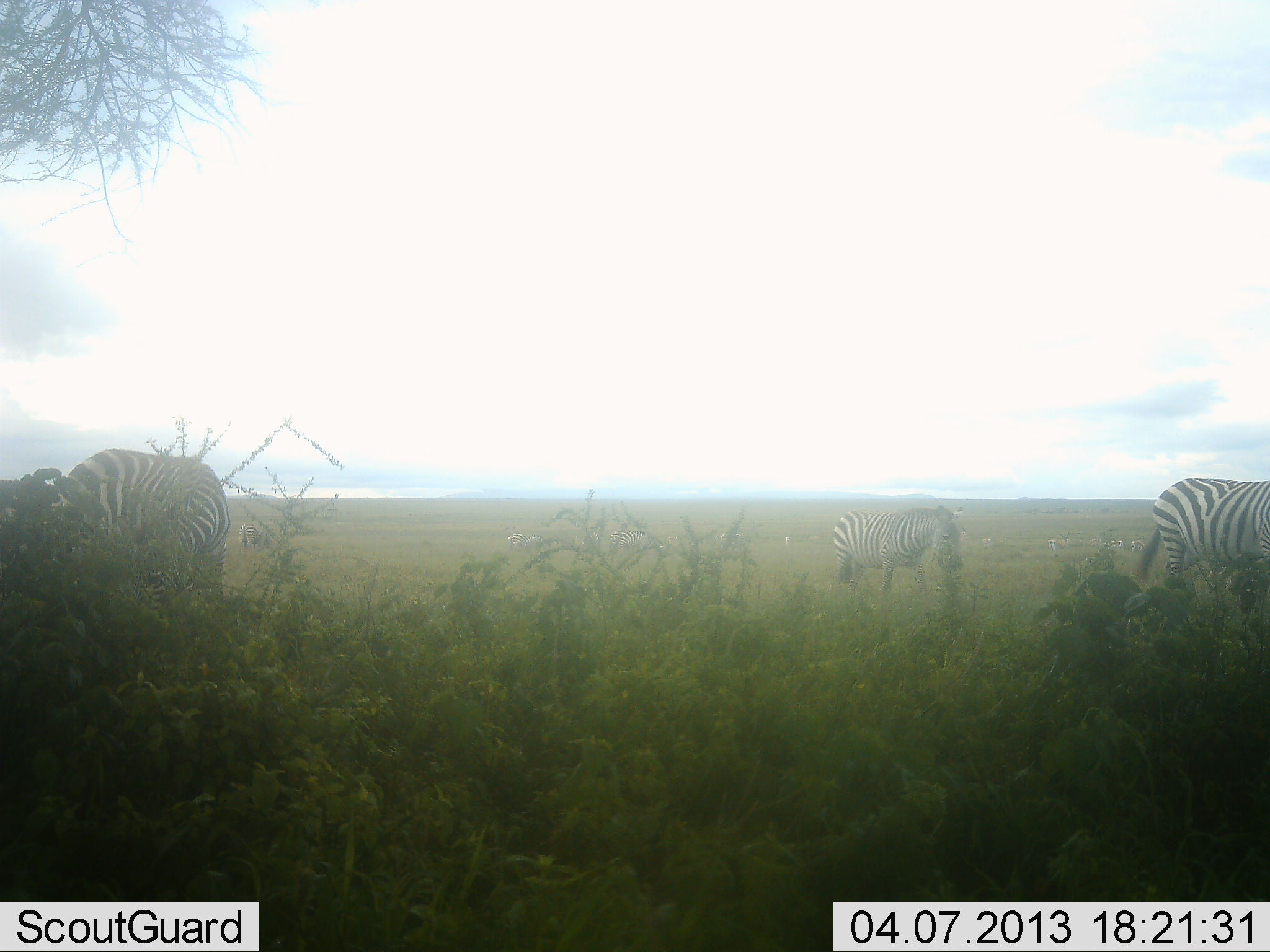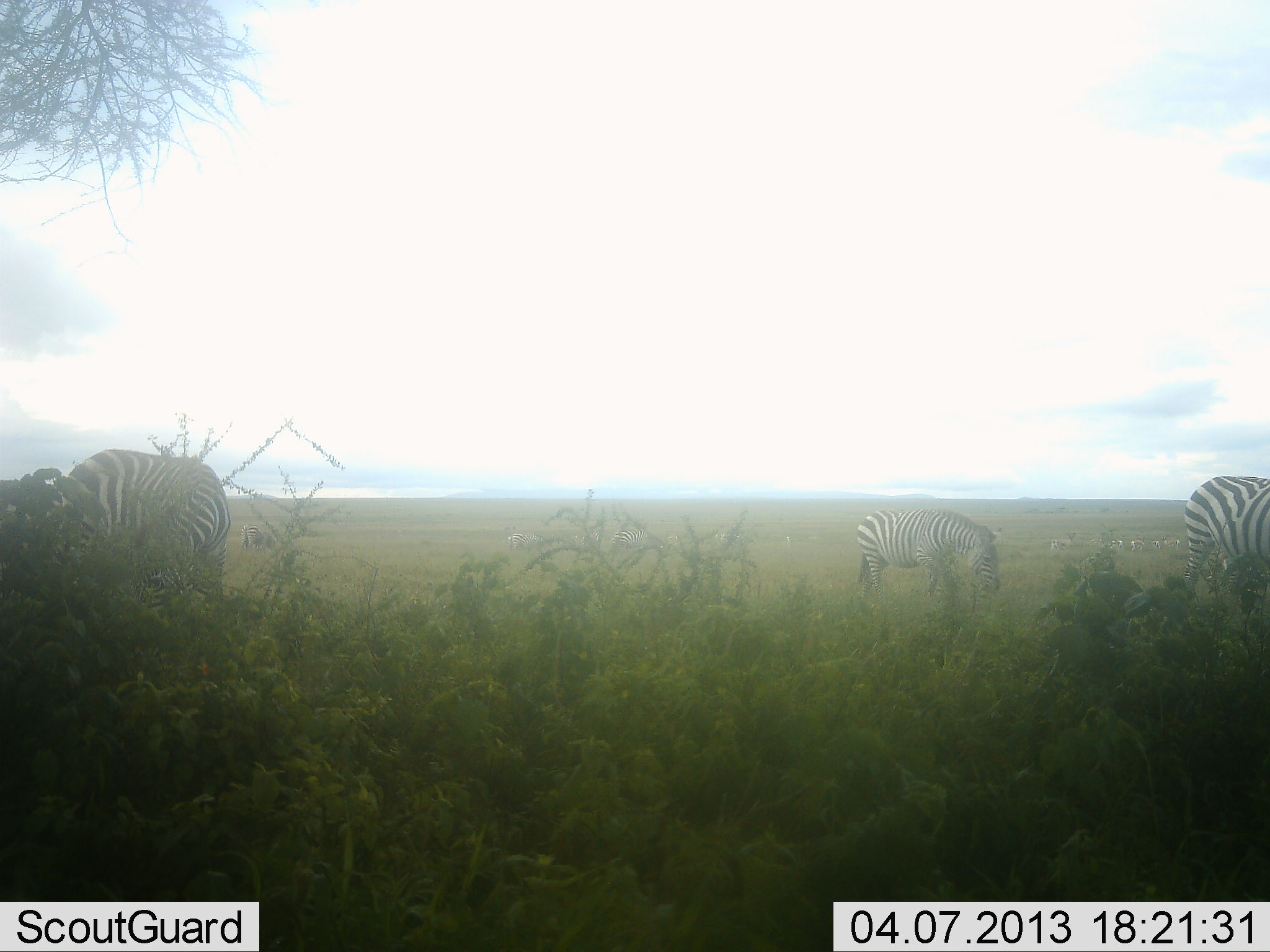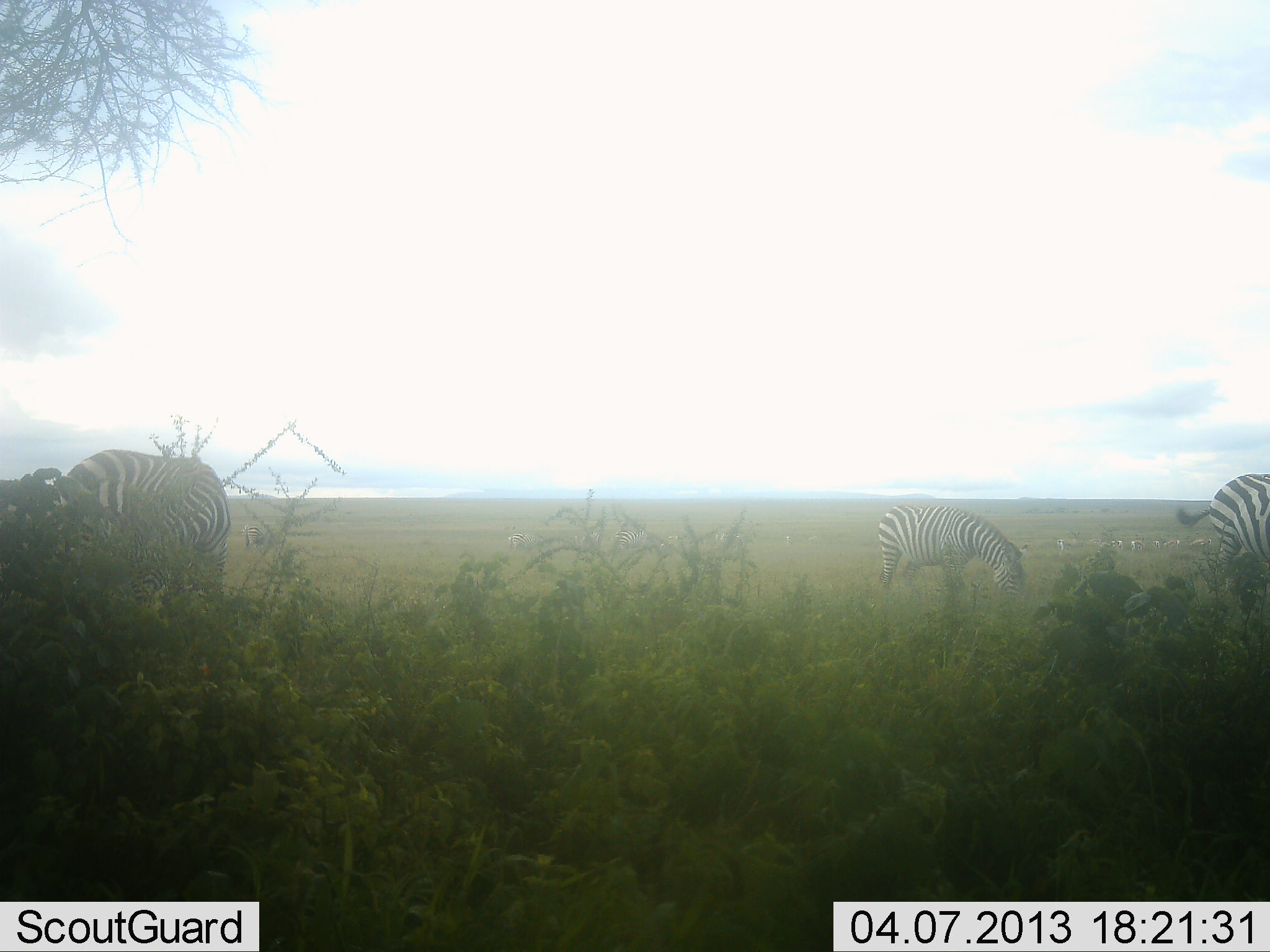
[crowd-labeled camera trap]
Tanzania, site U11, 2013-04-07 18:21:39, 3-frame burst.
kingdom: Animalia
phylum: Chordata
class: Mammalia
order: Perissodactyla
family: Equidae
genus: Equus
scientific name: Equus quagga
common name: plains zebra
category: zebra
Zebra (plains zebra) (Equus quagga), count 3. Behavior (volunteer vote fractions): standing 30%, resting 4%, moving 57%, interacting 0%. Young present (vote fraction): 0%. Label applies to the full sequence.